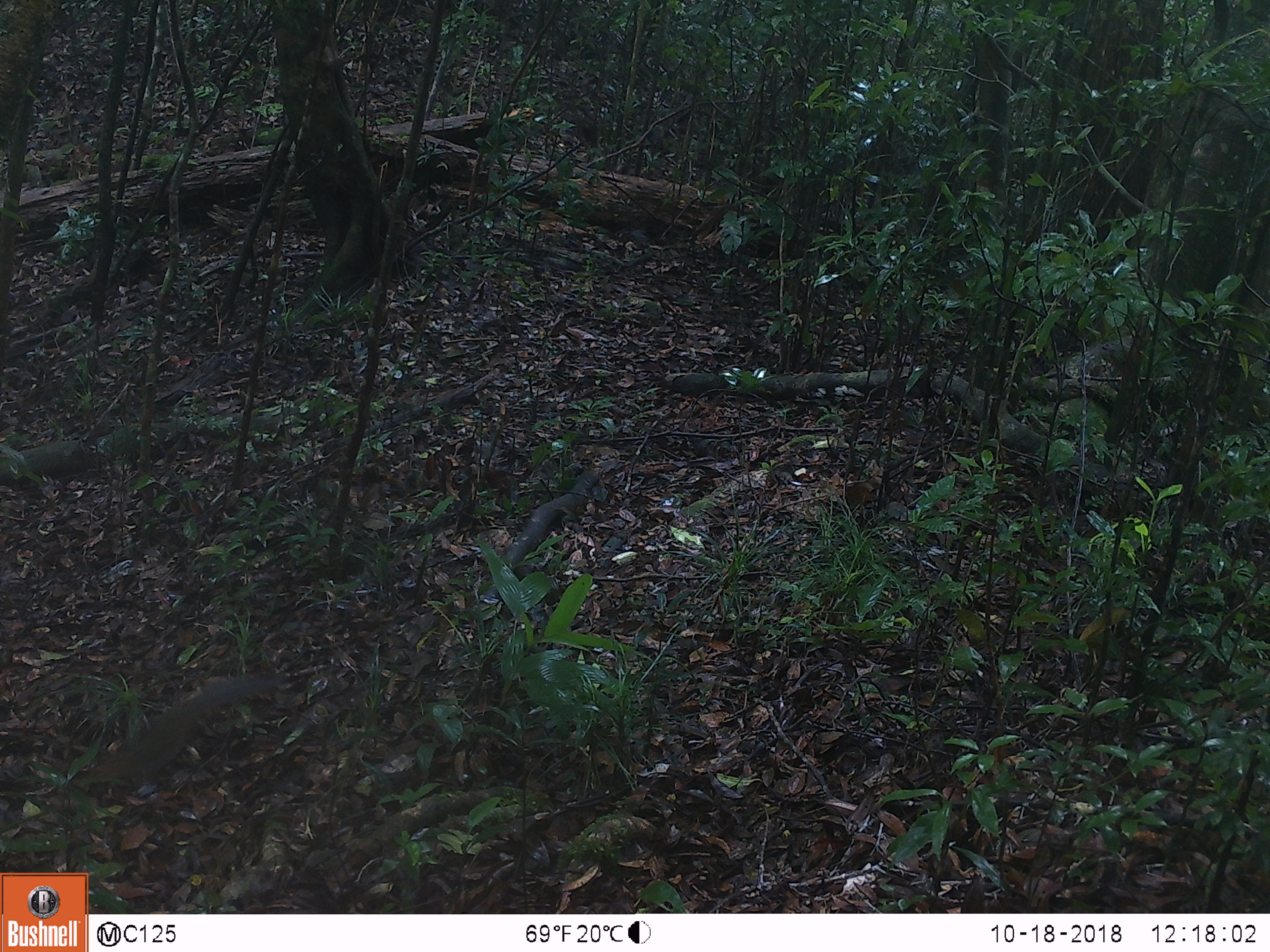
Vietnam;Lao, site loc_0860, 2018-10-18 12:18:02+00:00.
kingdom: Animalia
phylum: Chordata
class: Mammalia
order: Rodentia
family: Sciuridae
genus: Dremomys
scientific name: Dremomys rufigenis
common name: red-cheeked squirrel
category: red cheeked squirrel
Red cheeked squirrel (red-cheeked squirrel) (Dremomys rufigenis). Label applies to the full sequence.